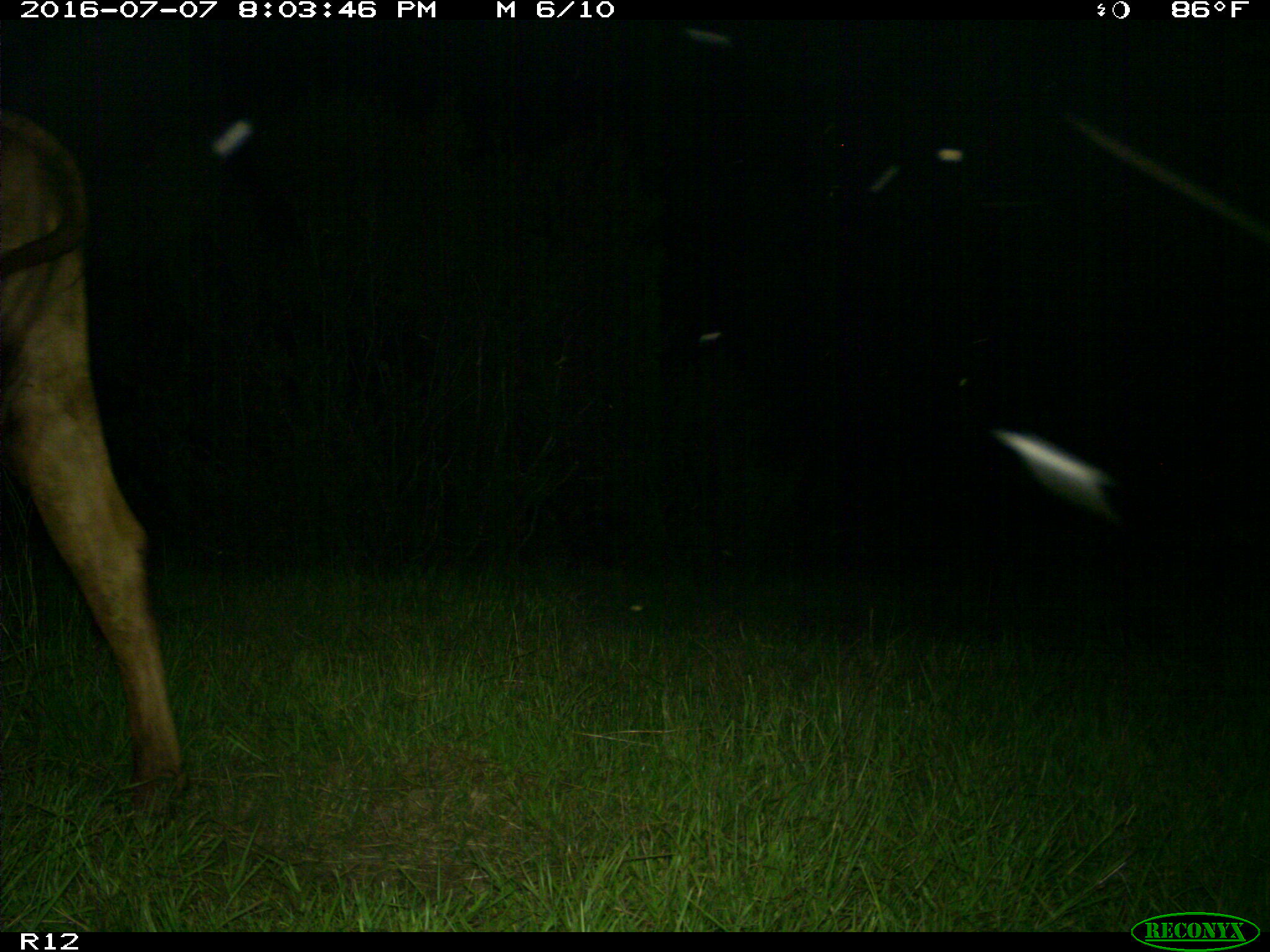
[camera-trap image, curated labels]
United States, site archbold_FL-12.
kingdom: Animalia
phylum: Chordata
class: Mammalia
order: Artiodactyla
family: Bovidae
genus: Bos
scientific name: Bos taurus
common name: domestic cow